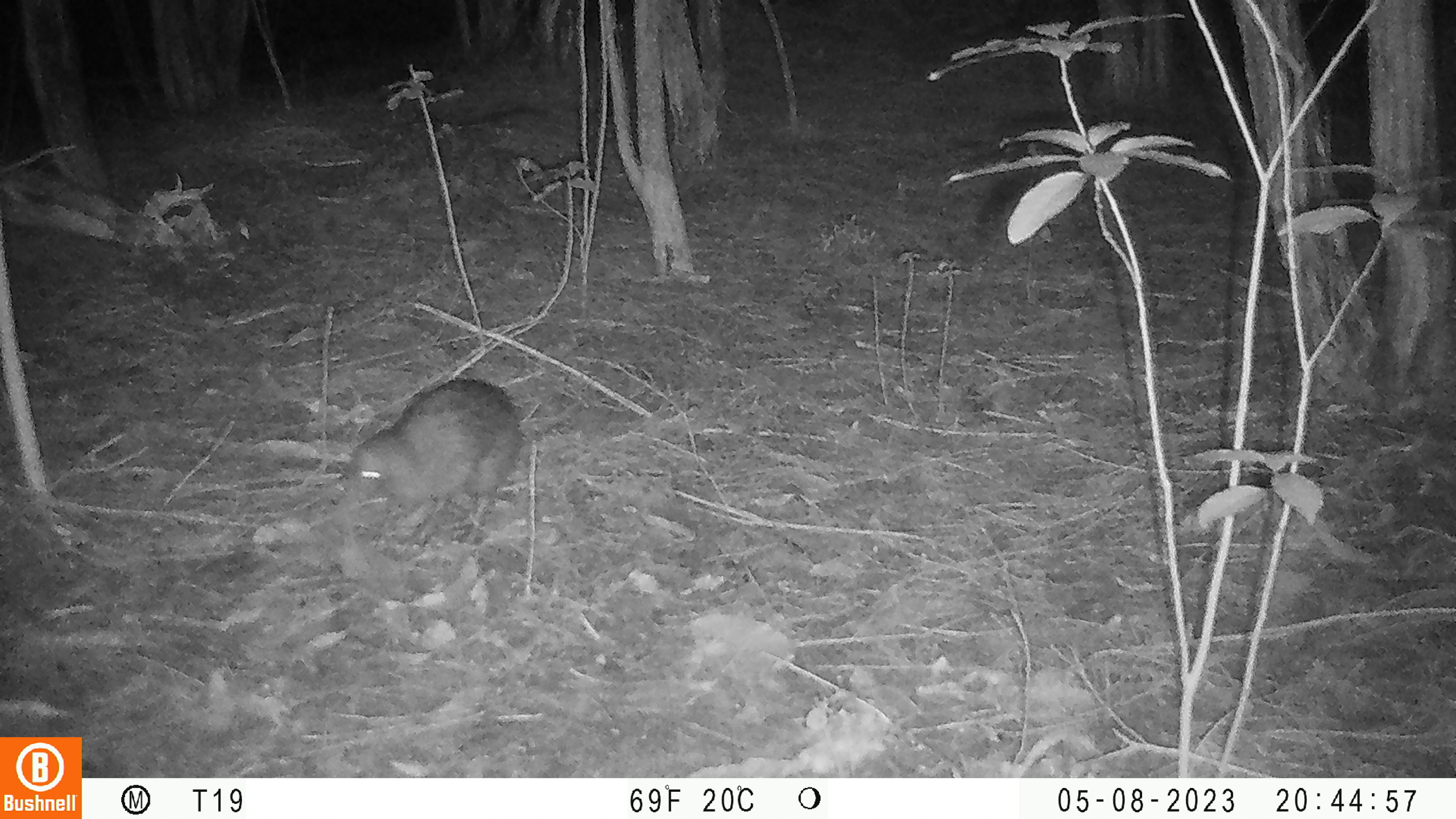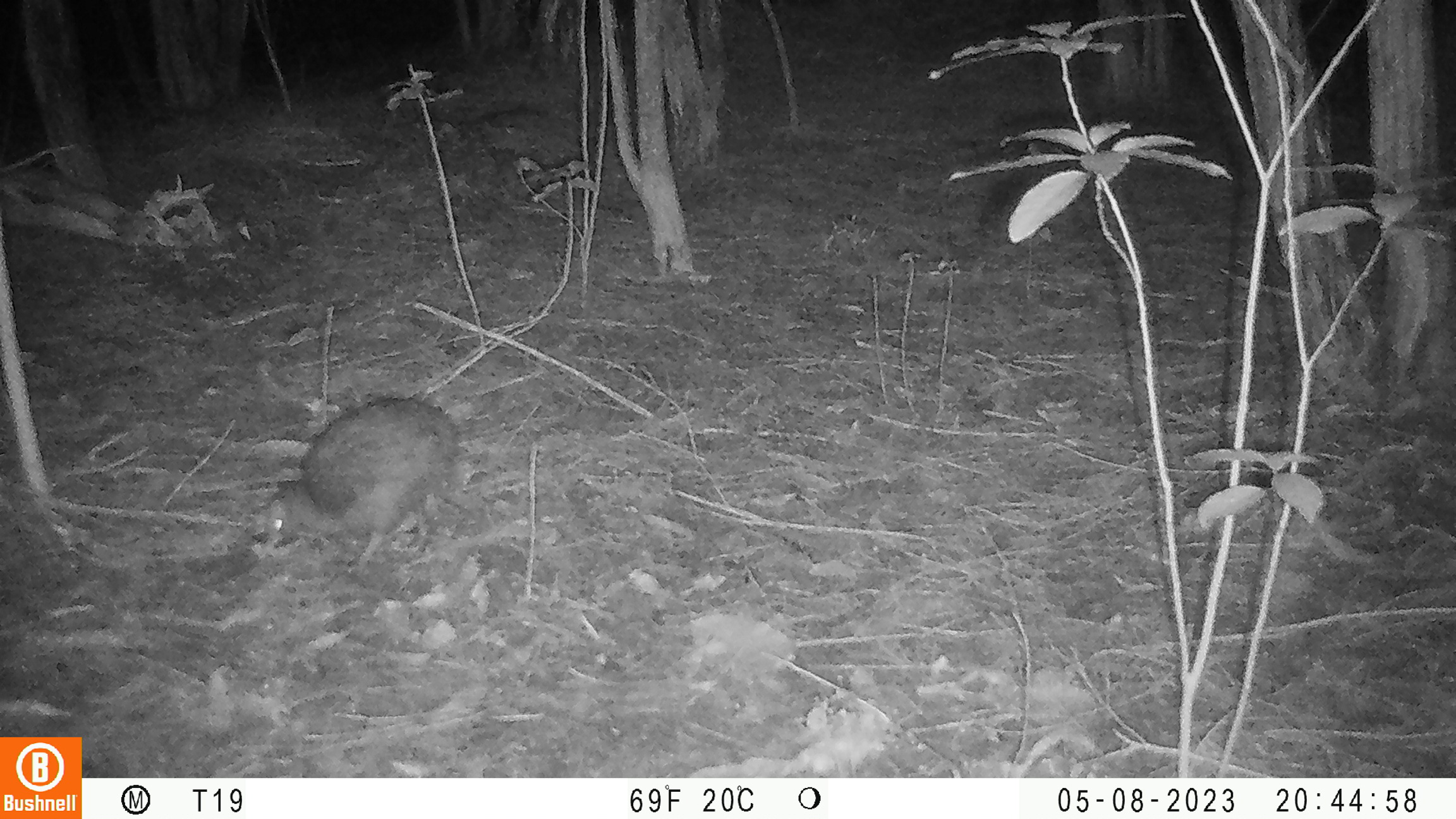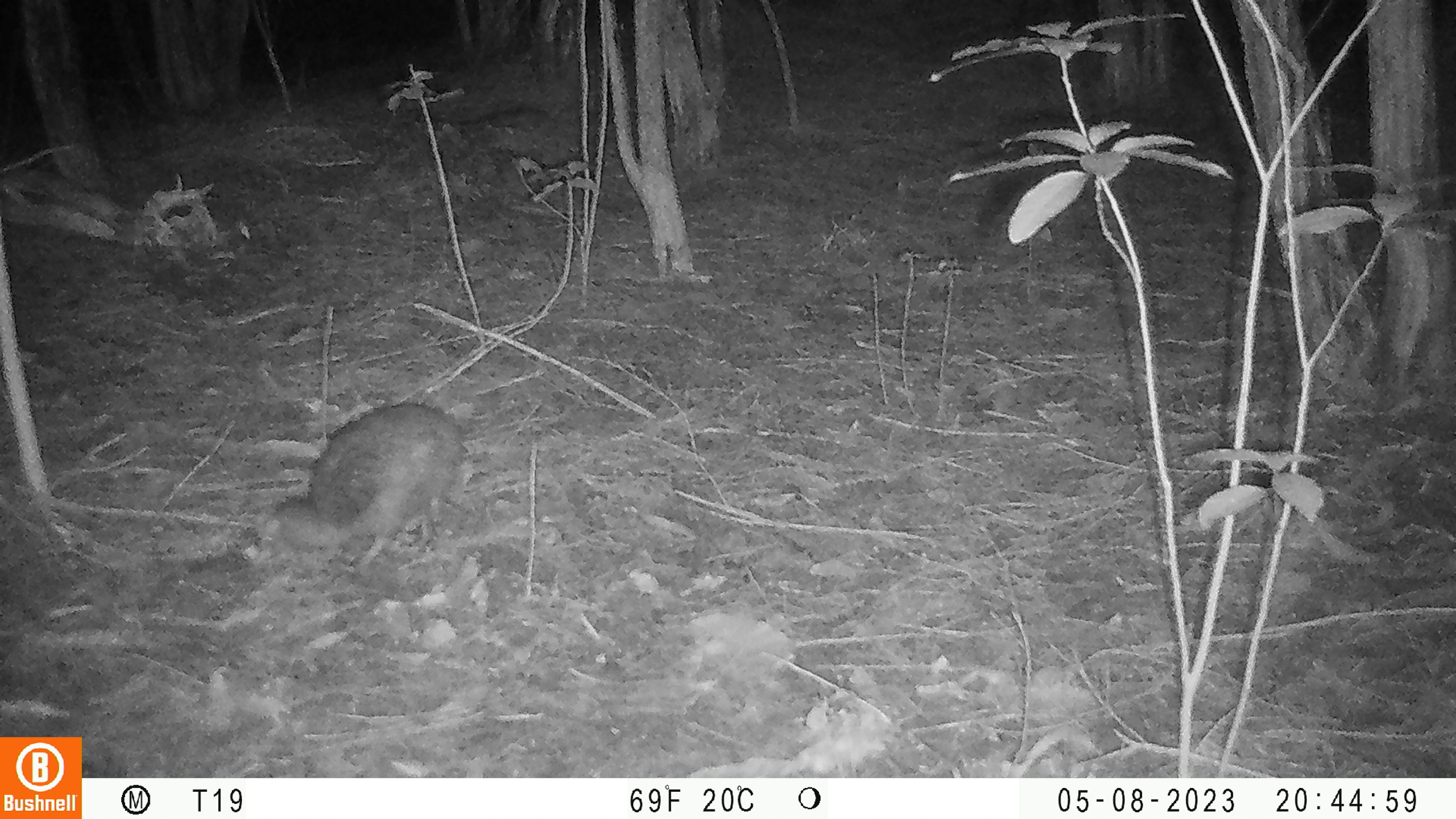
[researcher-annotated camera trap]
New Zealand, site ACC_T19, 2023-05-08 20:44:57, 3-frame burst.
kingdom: Animalia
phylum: Chordata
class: Aves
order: Apterygiformes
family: Apterygidae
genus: Apteryx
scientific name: Apteryx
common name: kiwi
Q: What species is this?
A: Kiwi (Apteryx).